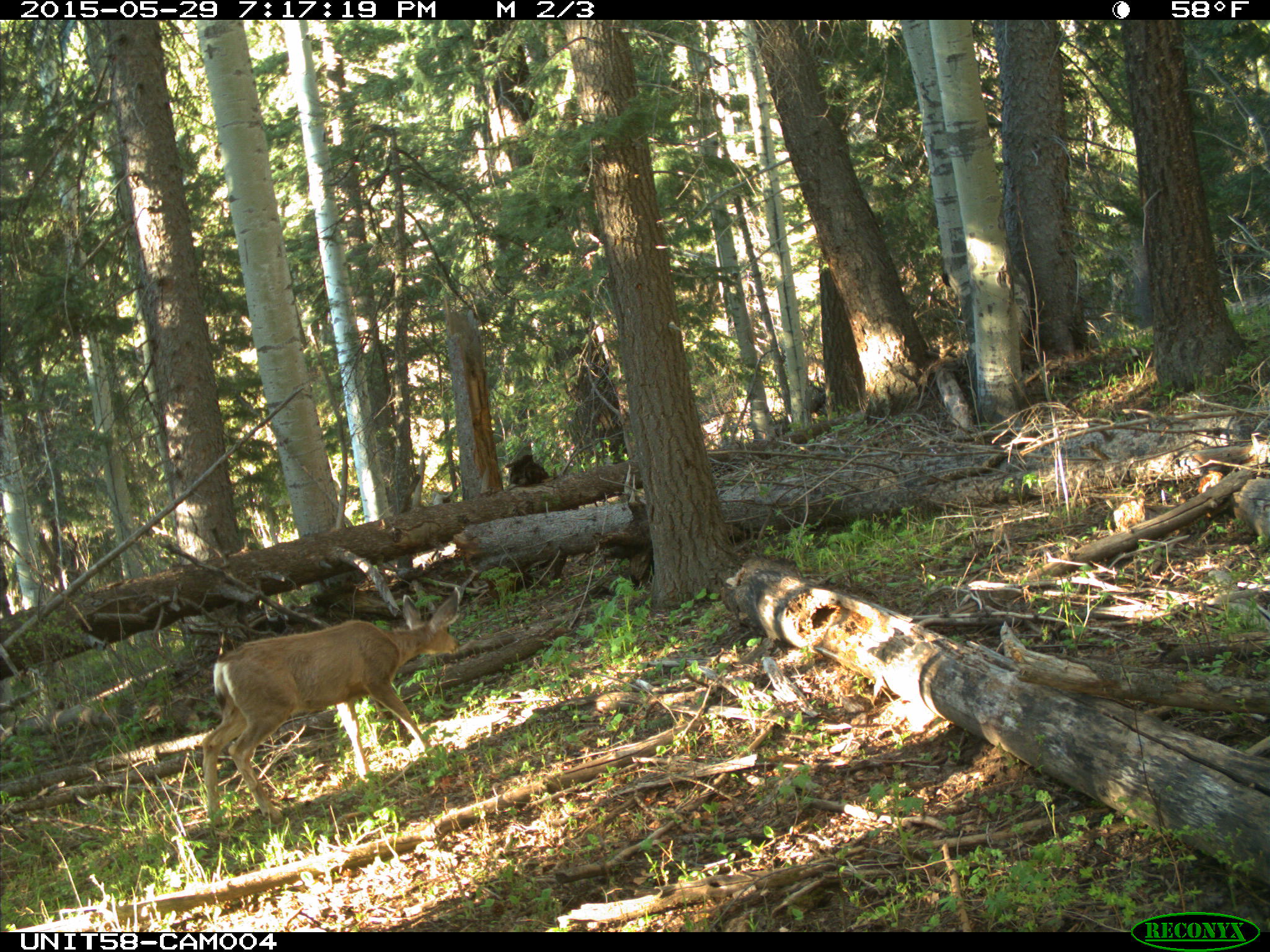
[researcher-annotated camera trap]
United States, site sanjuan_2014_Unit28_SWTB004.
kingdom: Animalia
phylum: Chordata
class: Mammalia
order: Artiodactyla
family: Cervidae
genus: Odocoileus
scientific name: Odocoileus hemionus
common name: mule deer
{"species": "Odocoileus hemionus (mule deer)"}